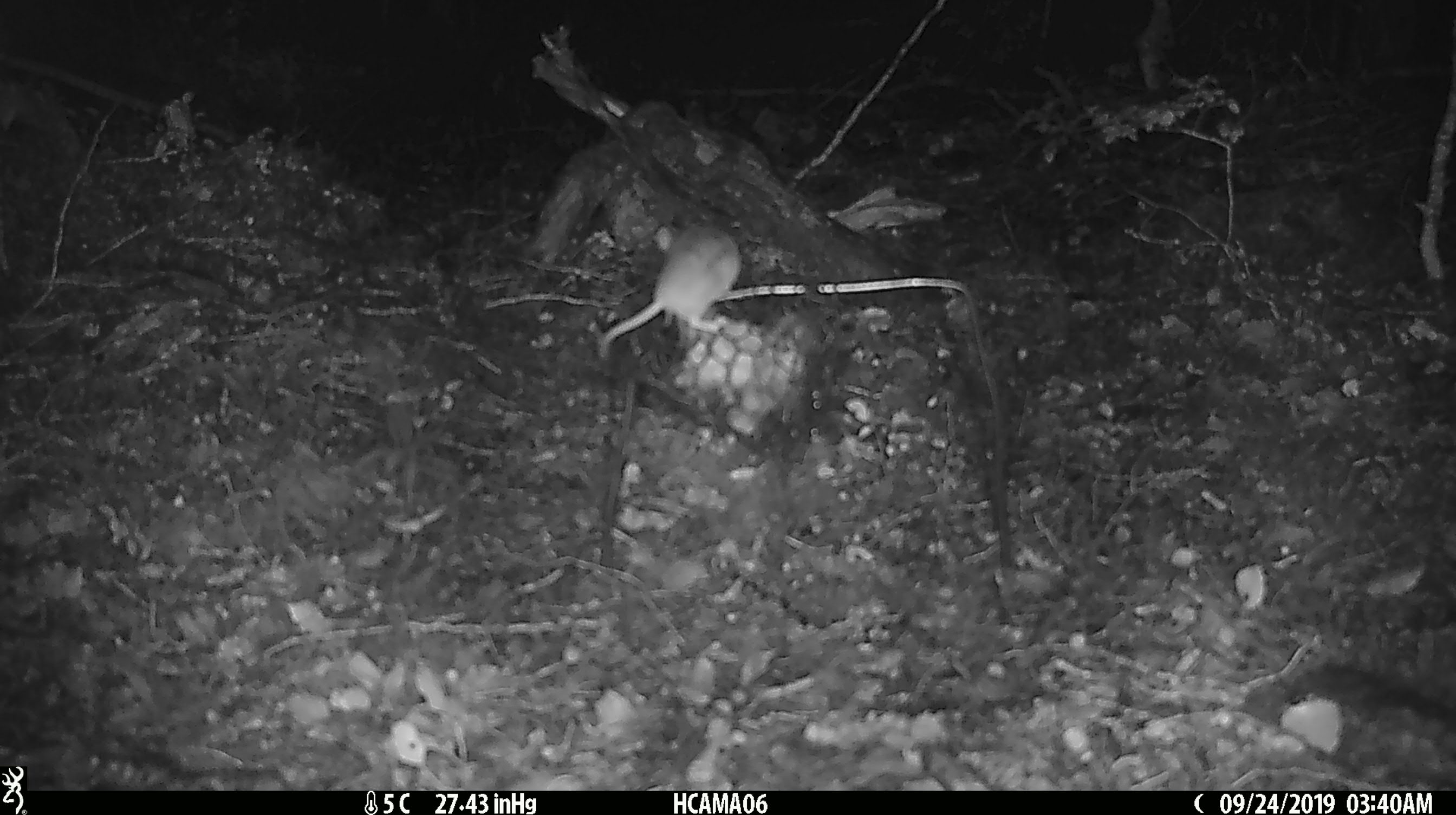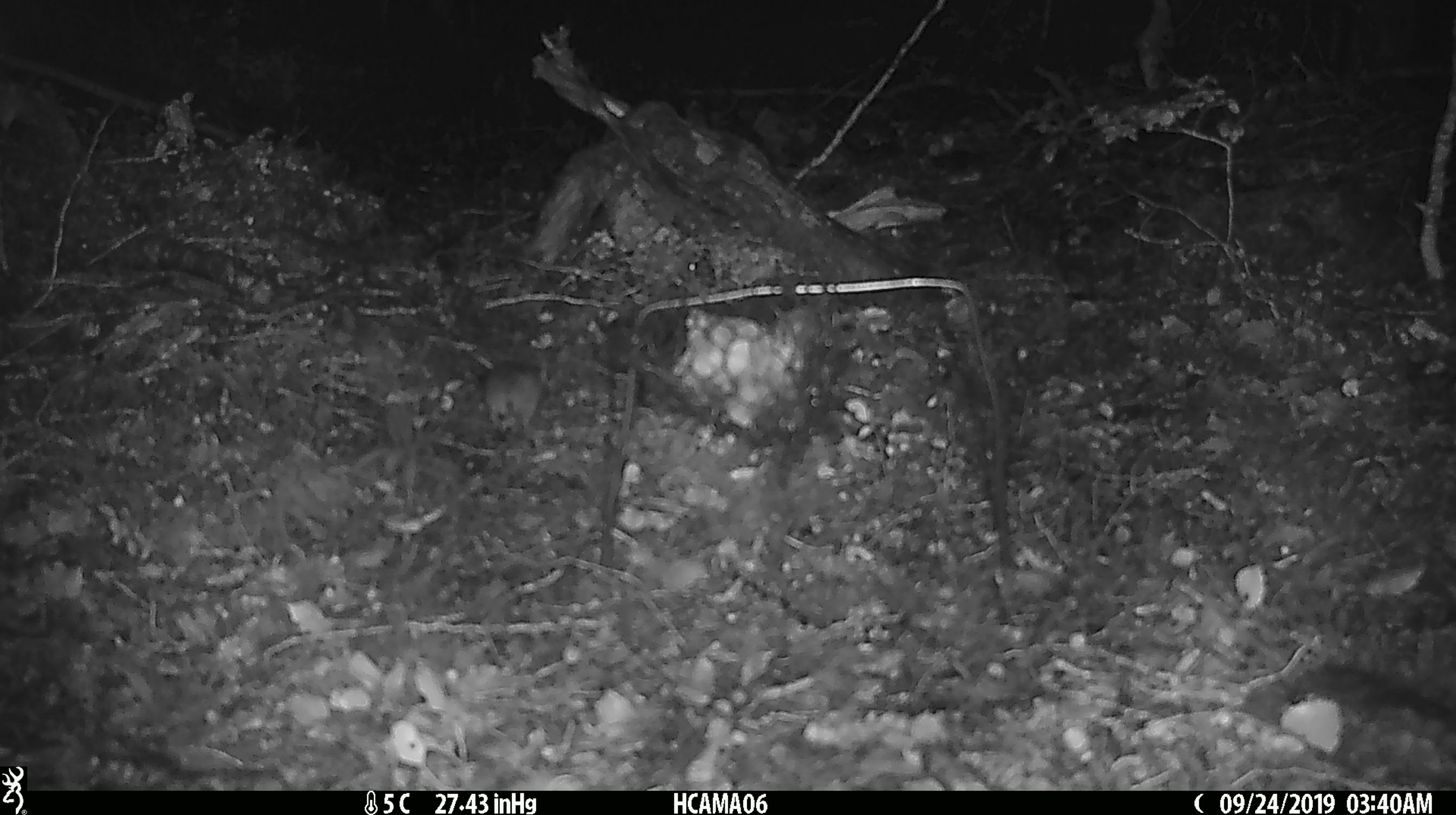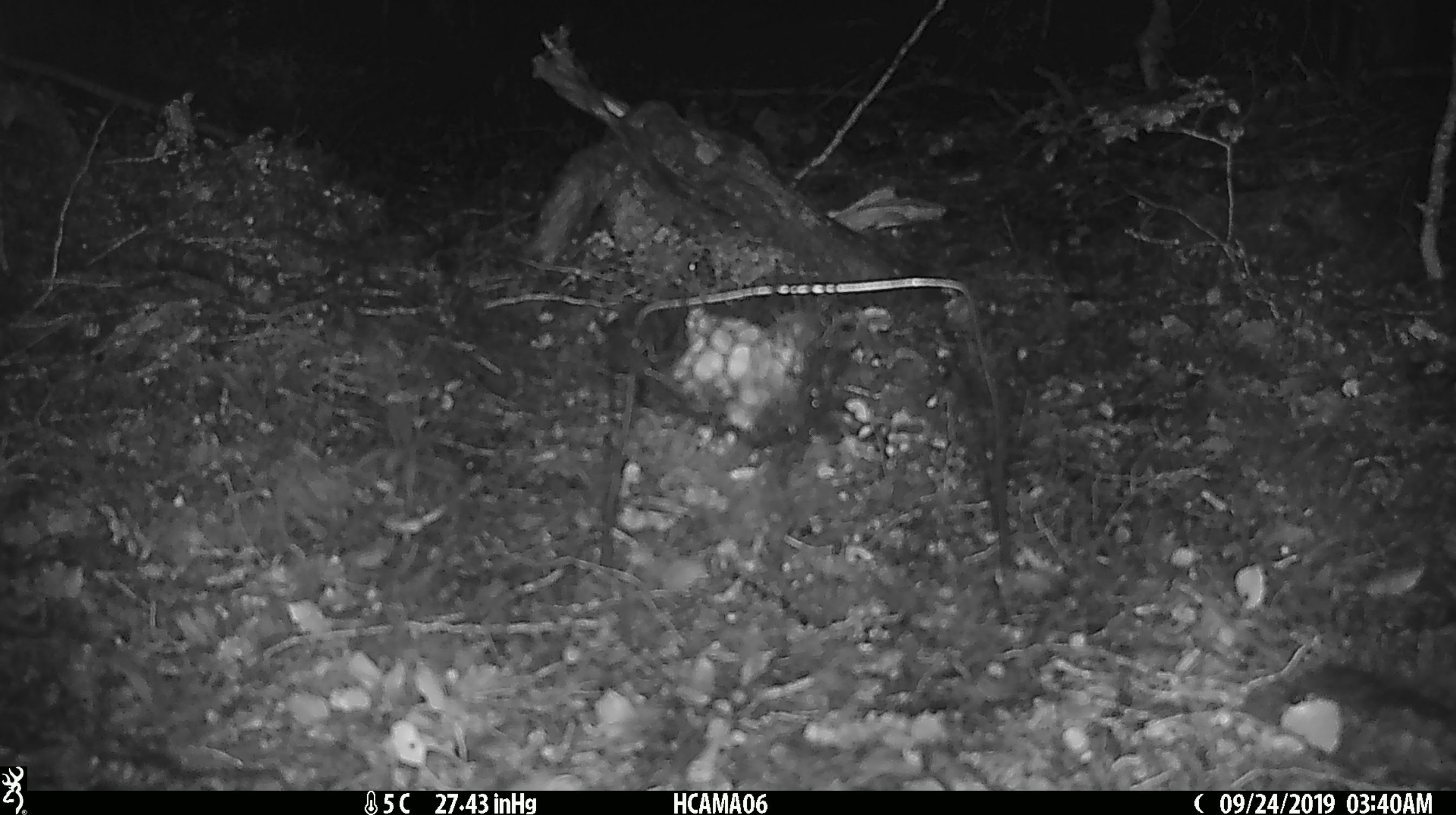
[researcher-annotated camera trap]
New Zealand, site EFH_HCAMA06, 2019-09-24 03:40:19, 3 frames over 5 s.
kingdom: Animalia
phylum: Chordata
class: Mammalia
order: Rodentia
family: Muridae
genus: Mus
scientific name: Mus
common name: mouse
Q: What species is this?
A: Mouse (Mus).